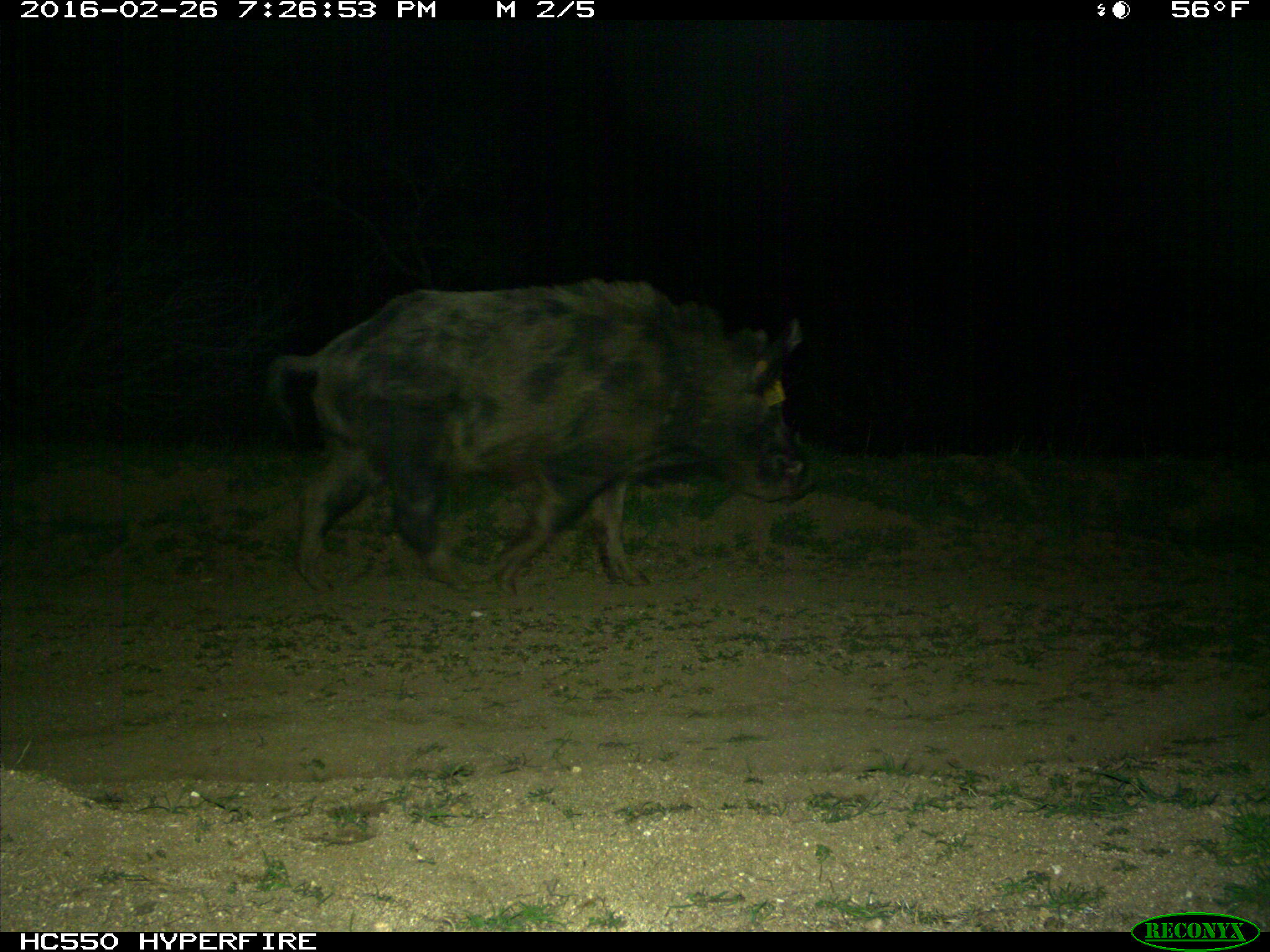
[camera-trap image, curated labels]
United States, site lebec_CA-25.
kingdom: Animalia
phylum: Chordata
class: Mammalia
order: Artiodactyla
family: Suidae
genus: Sus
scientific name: Sus scrofa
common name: wild boar